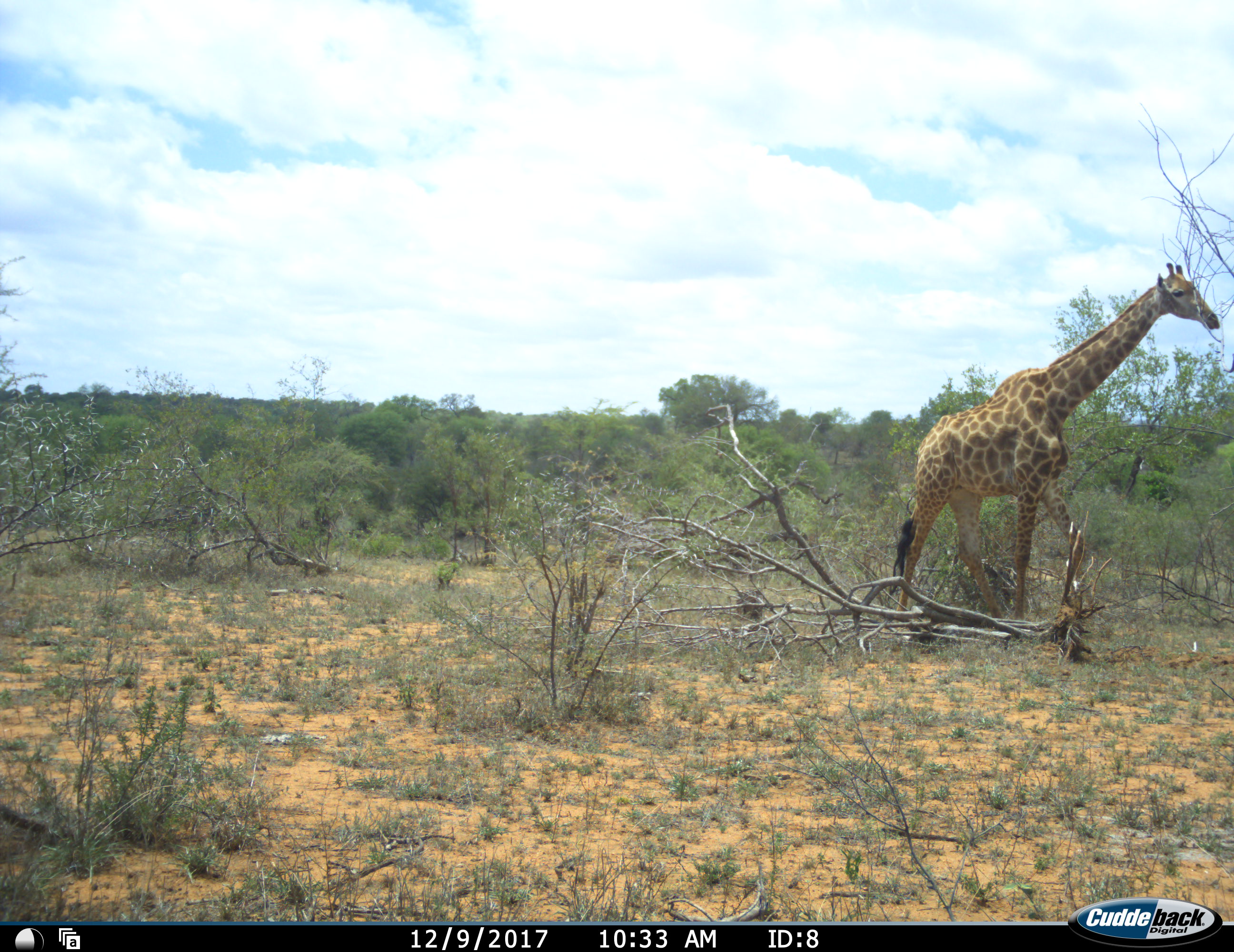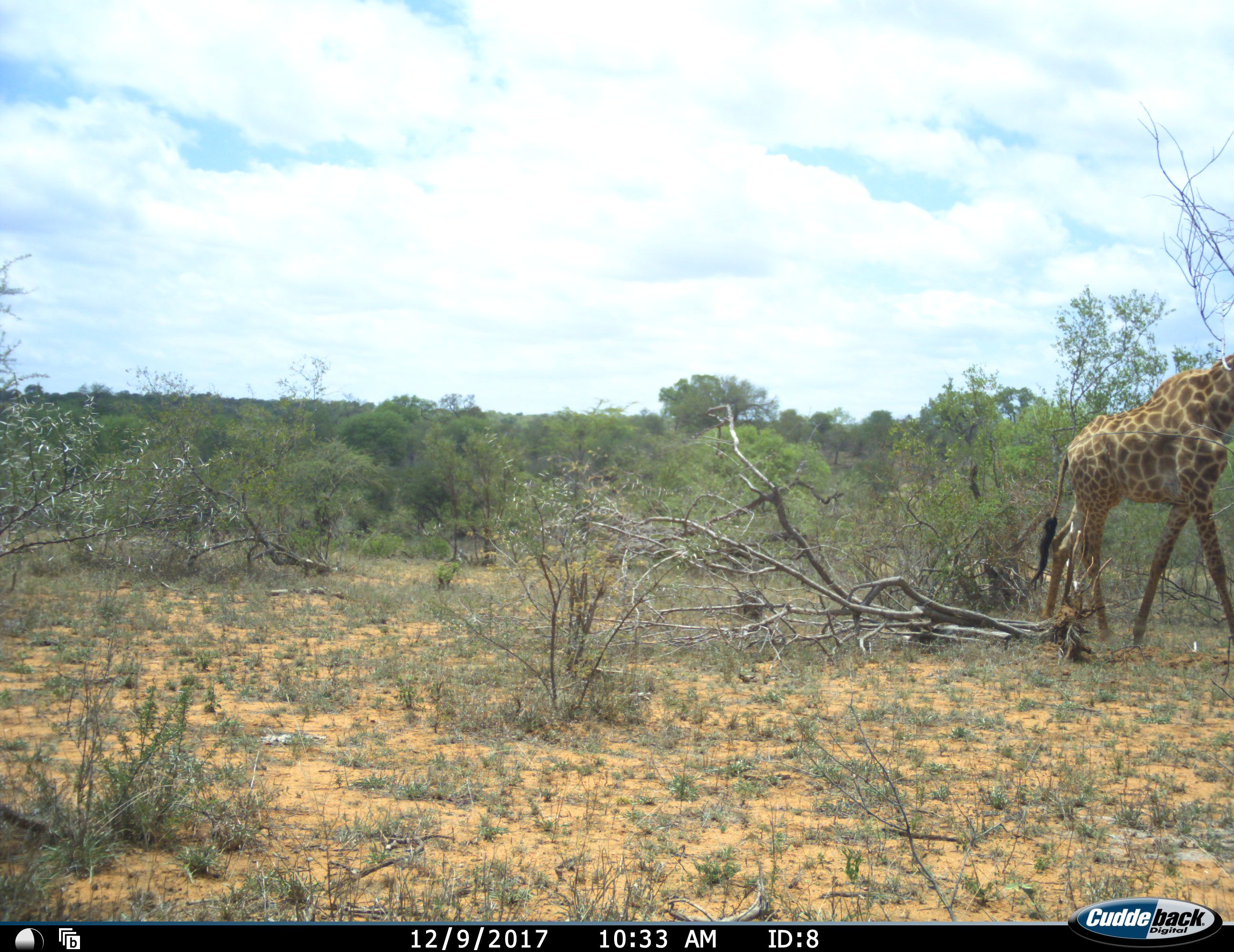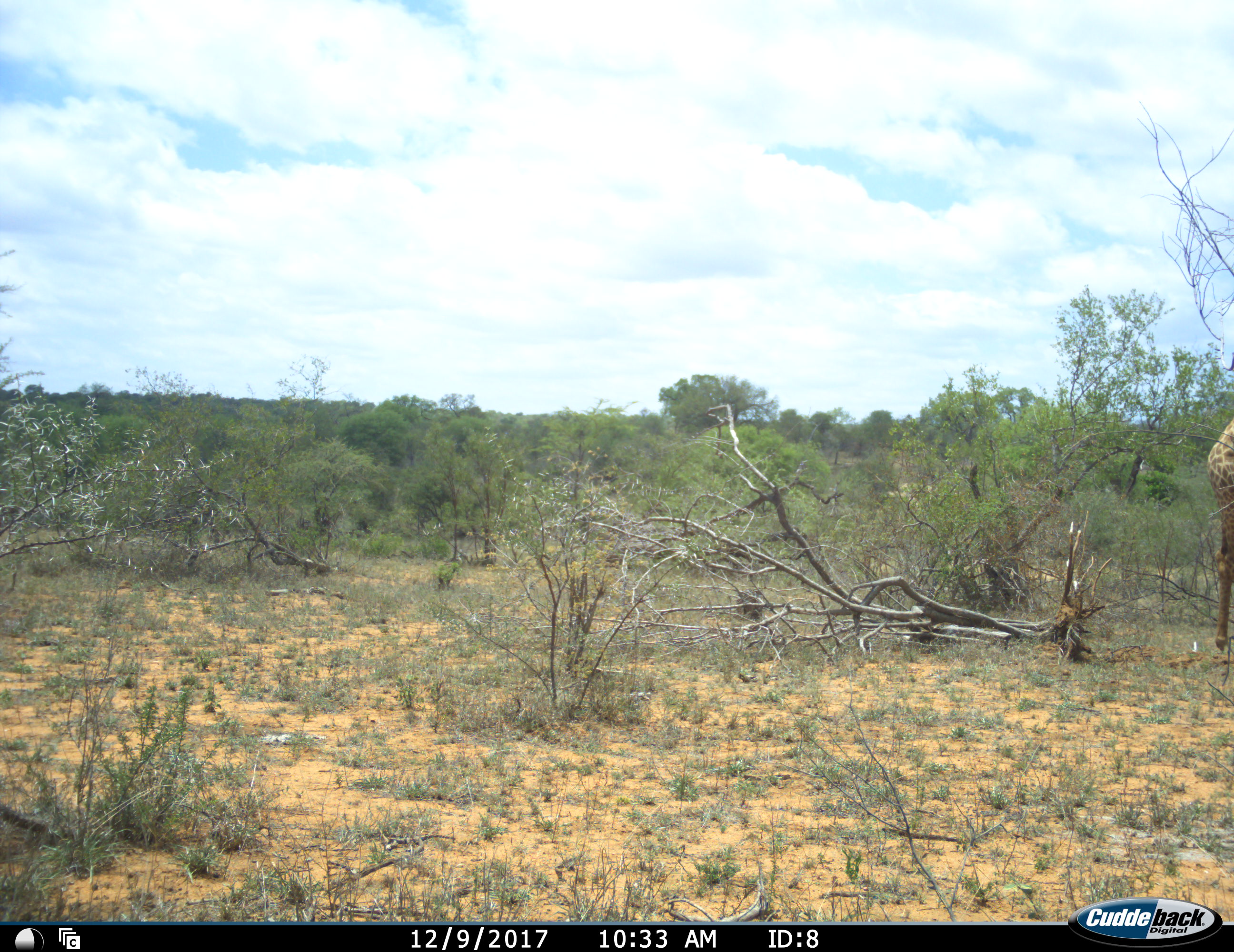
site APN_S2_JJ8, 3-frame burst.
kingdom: Animalia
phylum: Chordata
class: Mammalia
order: Artiodactyla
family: Giraffidae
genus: Giraffa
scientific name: Giraffa camelopardalis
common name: giraffe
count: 1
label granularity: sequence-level